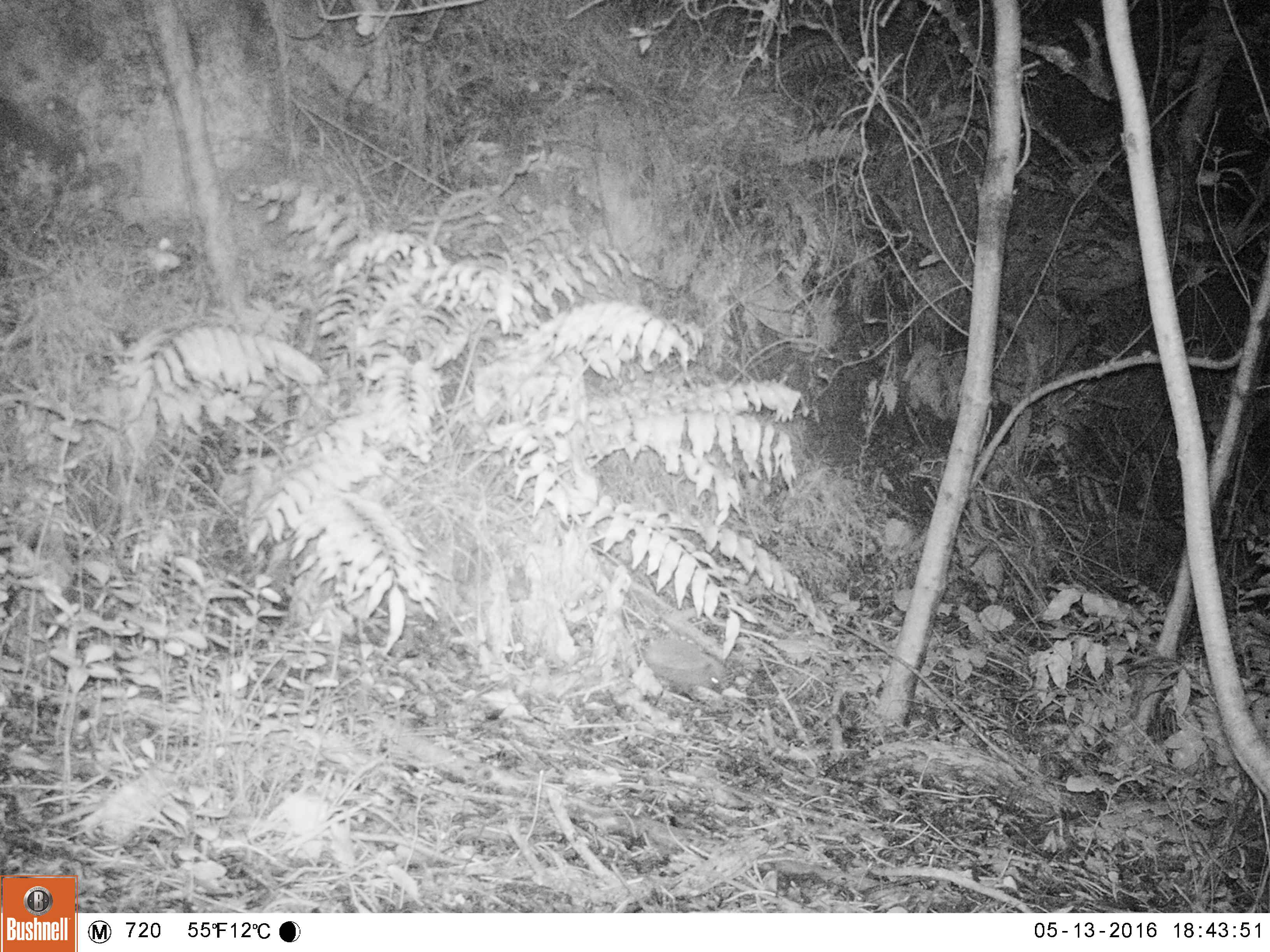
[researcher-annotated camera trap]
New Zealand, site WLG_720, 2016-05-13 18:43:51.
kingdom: Animalia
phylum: Chordata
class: Mammalia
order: Eulipotyphla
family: Erinaceidae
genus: Erinaceus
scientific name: Erinaceus europaeus europaeus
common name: european hedgehog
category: hedgehog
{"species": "hedgehog (european hedgehog) (Erinaceus europaeus europaeus)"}